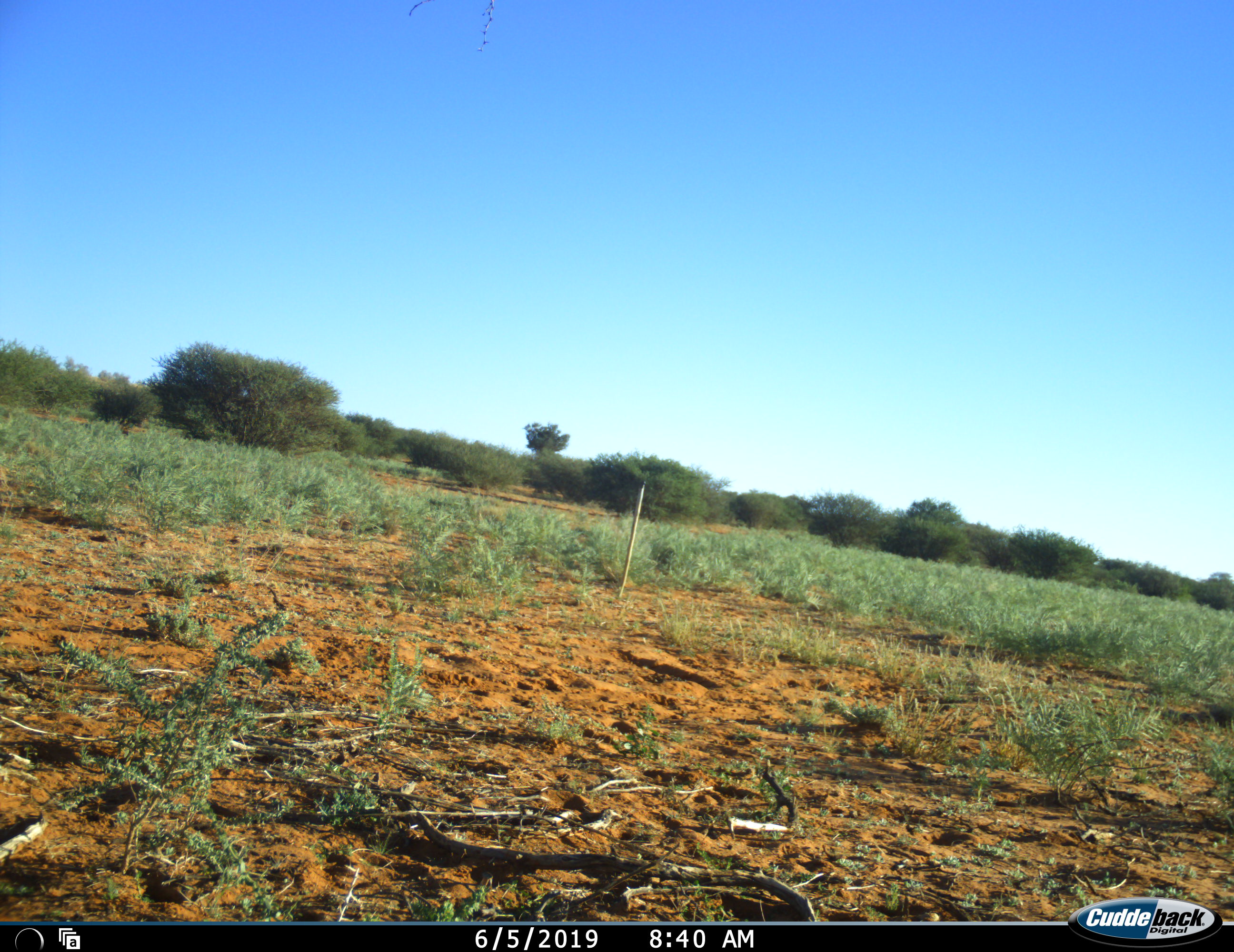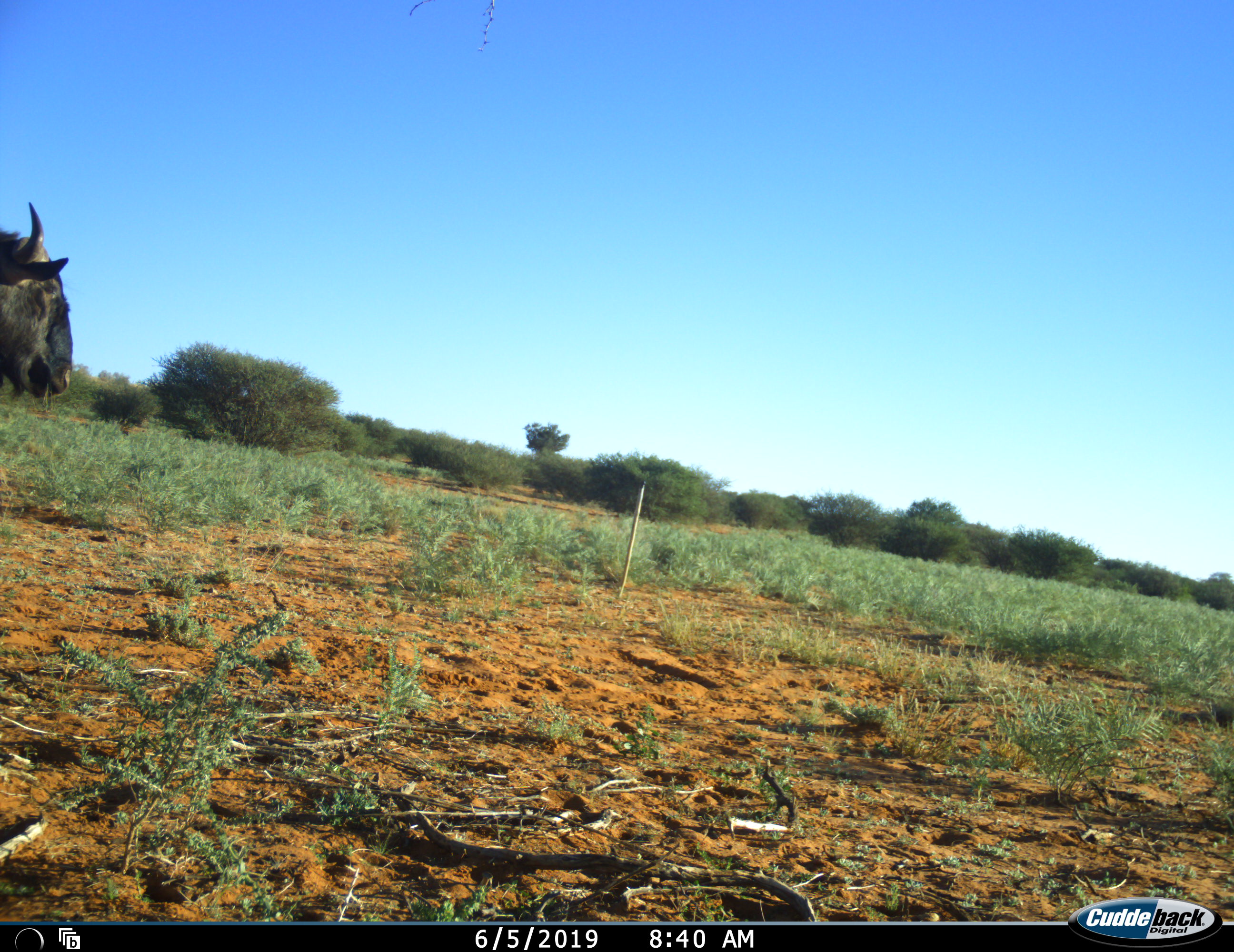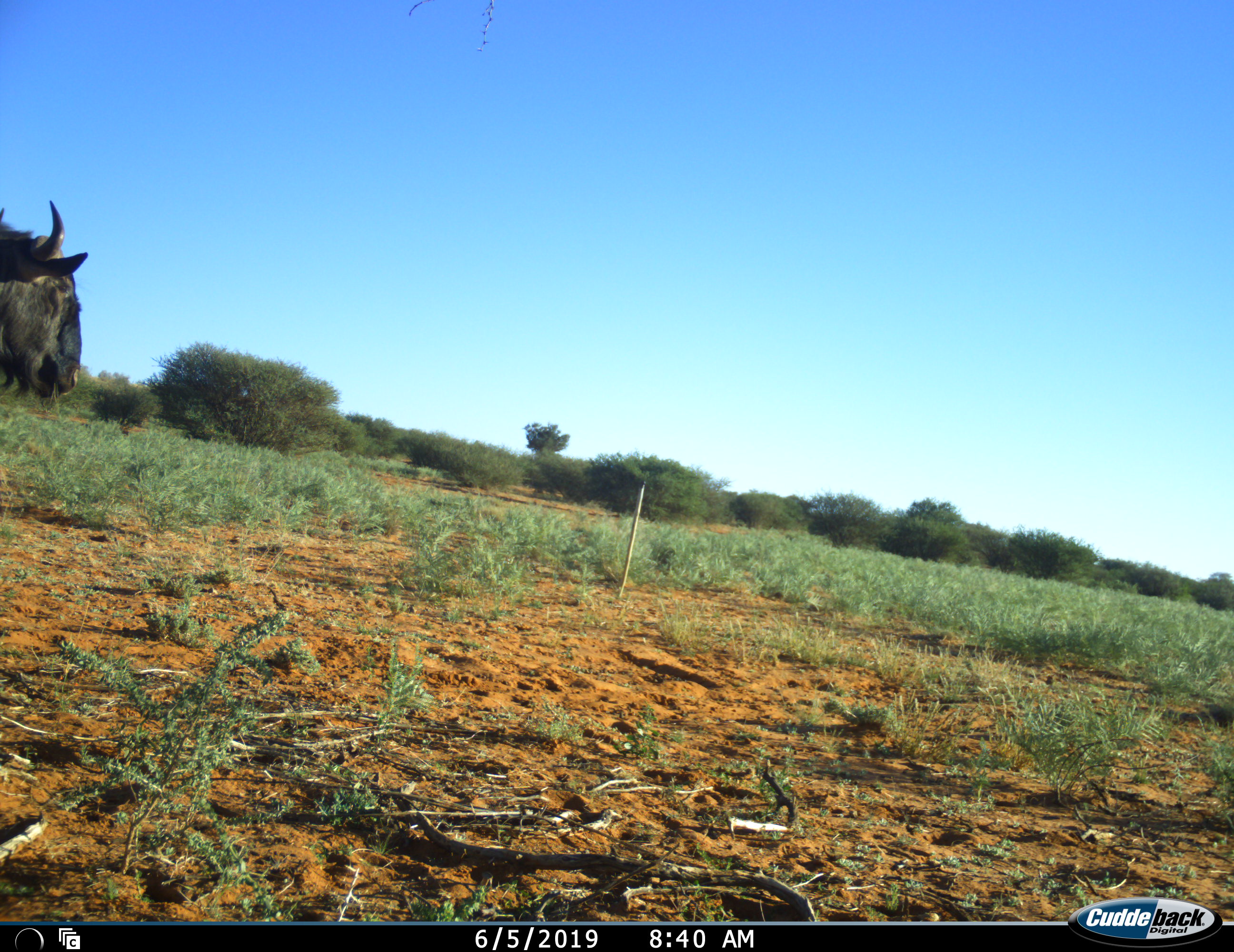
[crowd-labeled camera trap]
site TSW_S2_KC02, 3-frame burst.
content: unidentified animal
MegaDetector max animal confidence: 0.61